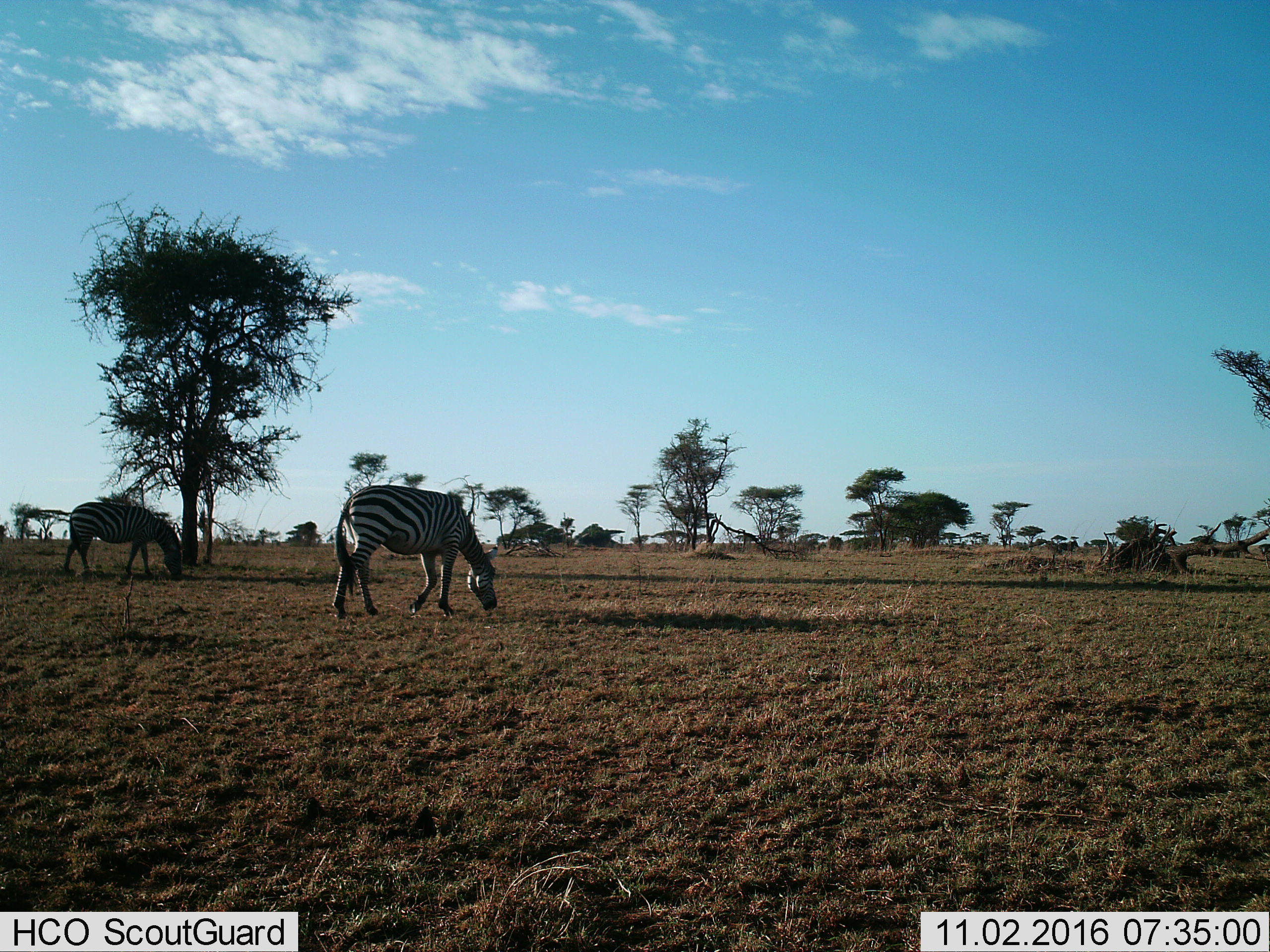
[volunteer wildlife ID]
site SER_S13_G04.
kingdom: Animalia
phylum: Chordata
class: Mammalia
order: Perissodactyla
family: Equidae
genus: Equus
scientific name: Equus quagga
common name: plains zebra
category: zebraplains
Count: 2.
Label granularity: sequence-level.